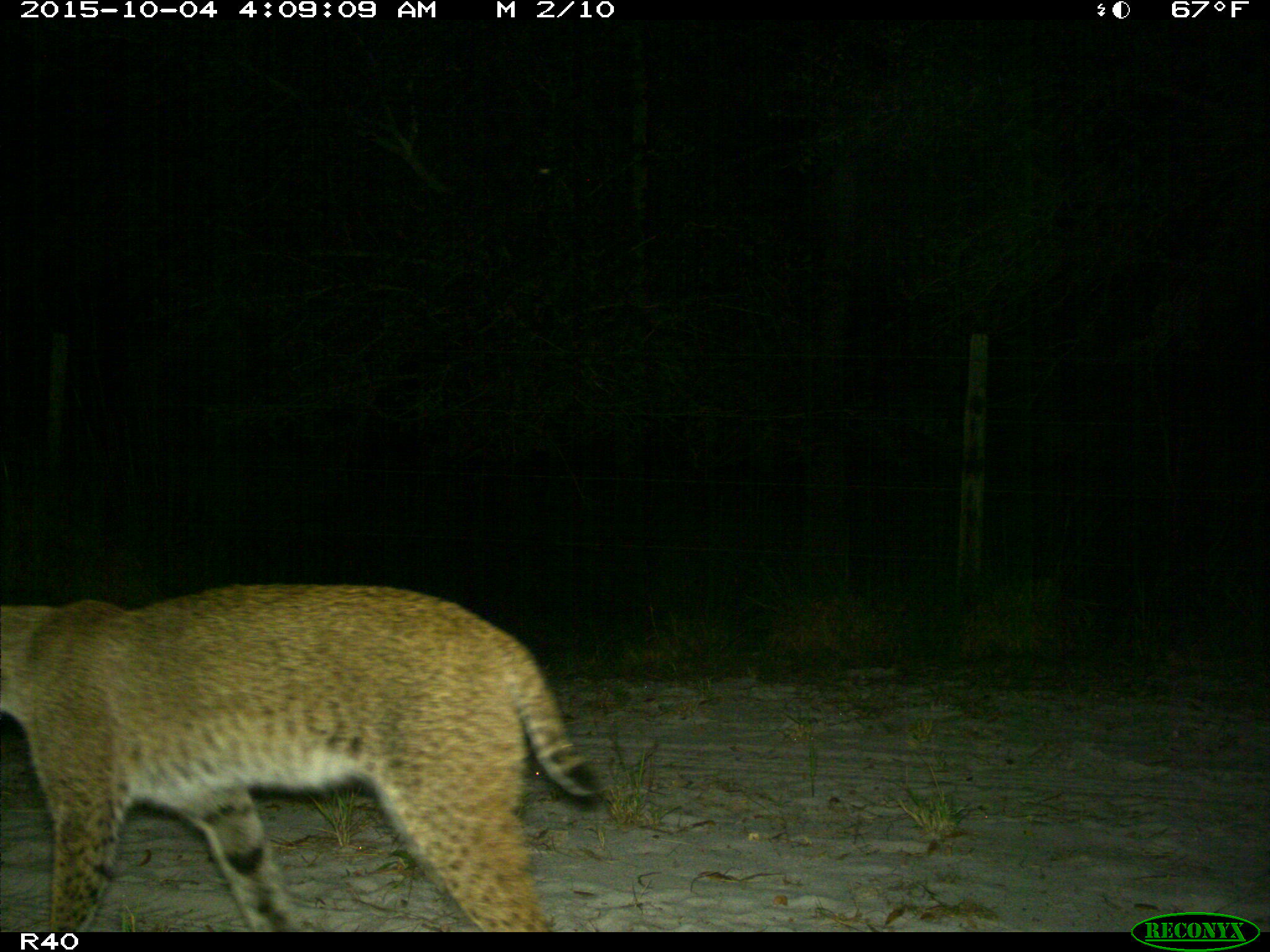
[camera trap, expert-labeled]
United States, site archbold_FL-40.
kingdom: Animalia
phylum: Chordata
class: Mammalia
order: Carnivora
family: Felidae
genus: Lynx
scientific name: Lynx rufus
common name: bobcat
Lynx rufus (bobcat).